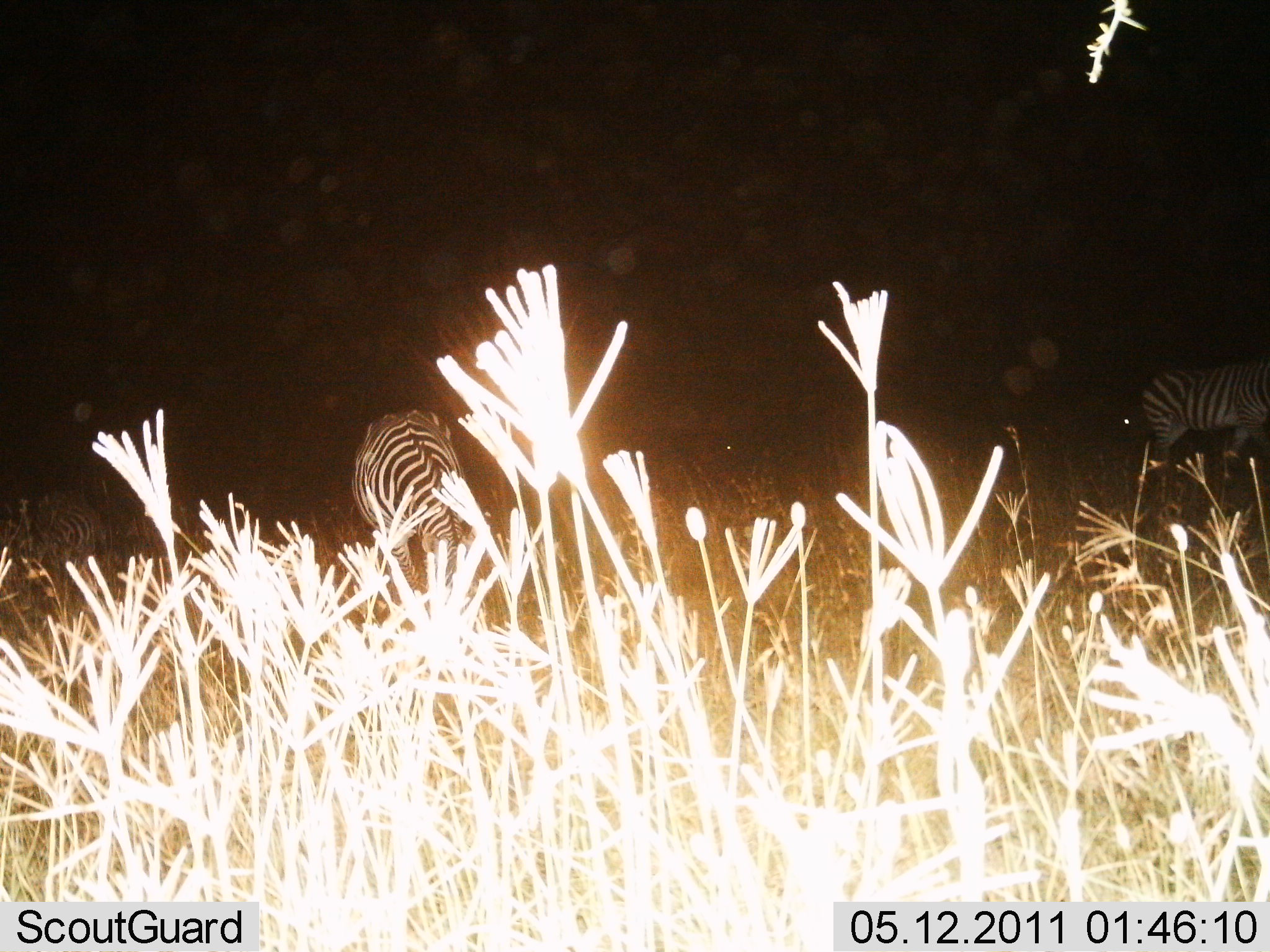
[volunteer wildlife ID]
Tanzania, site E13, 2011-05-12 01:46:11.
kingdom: Animalia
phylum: Chordata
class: Mammalia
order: Perissodactyla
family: Equidae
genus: Equus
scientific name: Equus quagga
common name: plains zebra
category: zebra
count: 2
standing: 55%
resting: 9%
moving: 27%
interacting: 0%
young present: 0%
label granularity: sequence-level